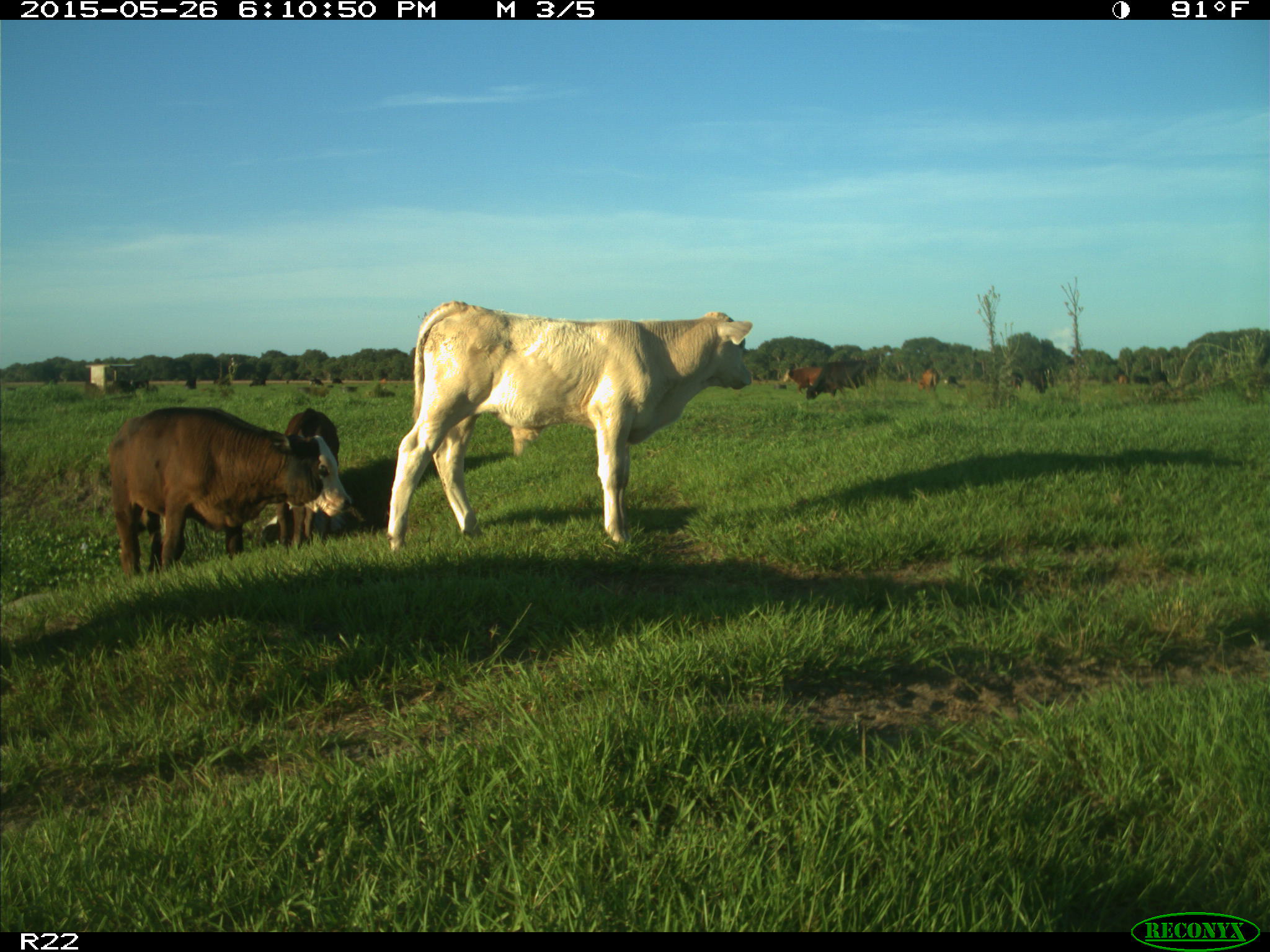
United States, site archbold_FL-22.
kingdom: Animalia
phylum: Chordata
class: Mammalia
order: Artiodactyla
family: Bovidae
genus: Bos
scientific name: Bos taurus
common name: domestic cow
Bos taurus (domestic cow).